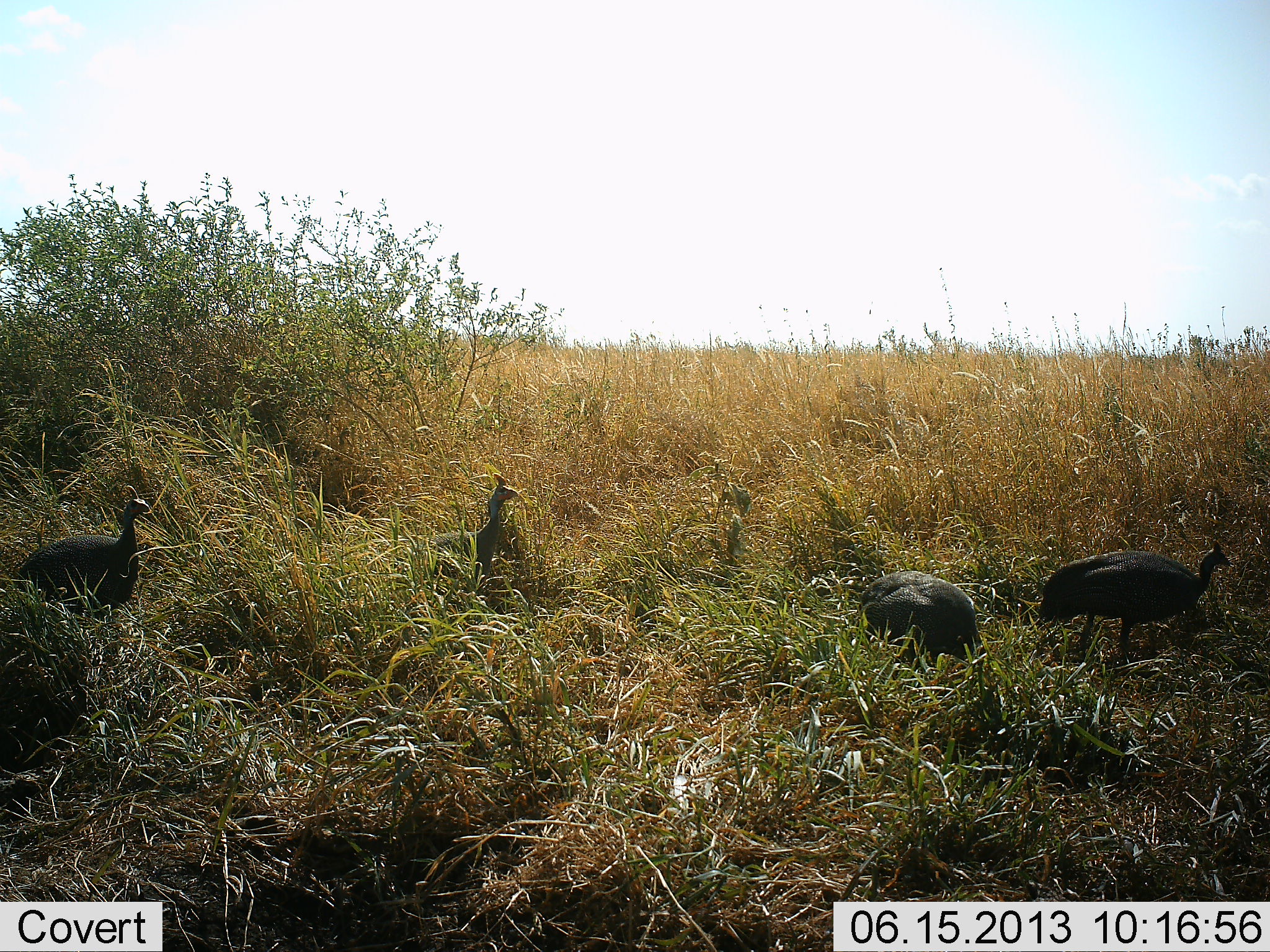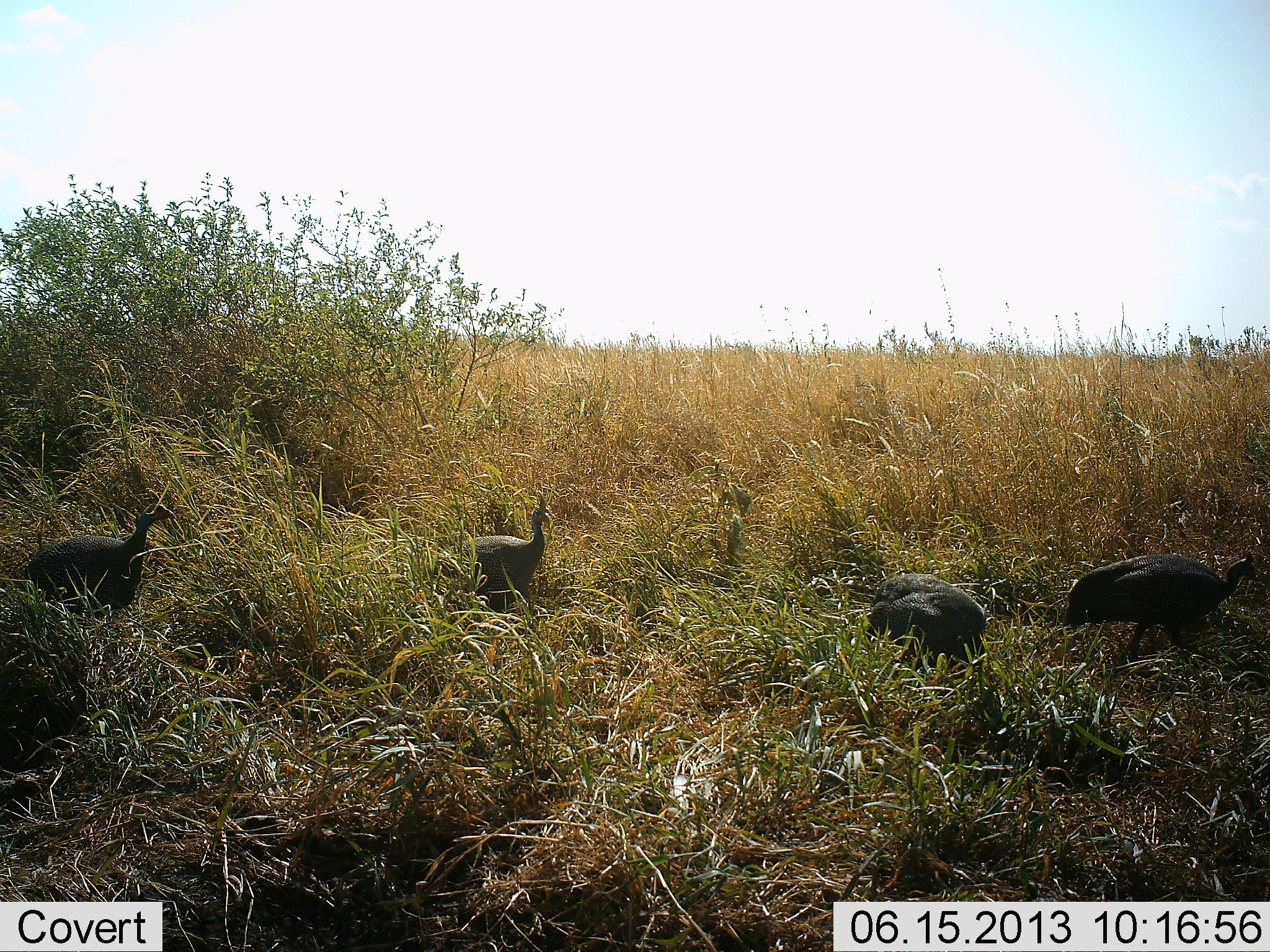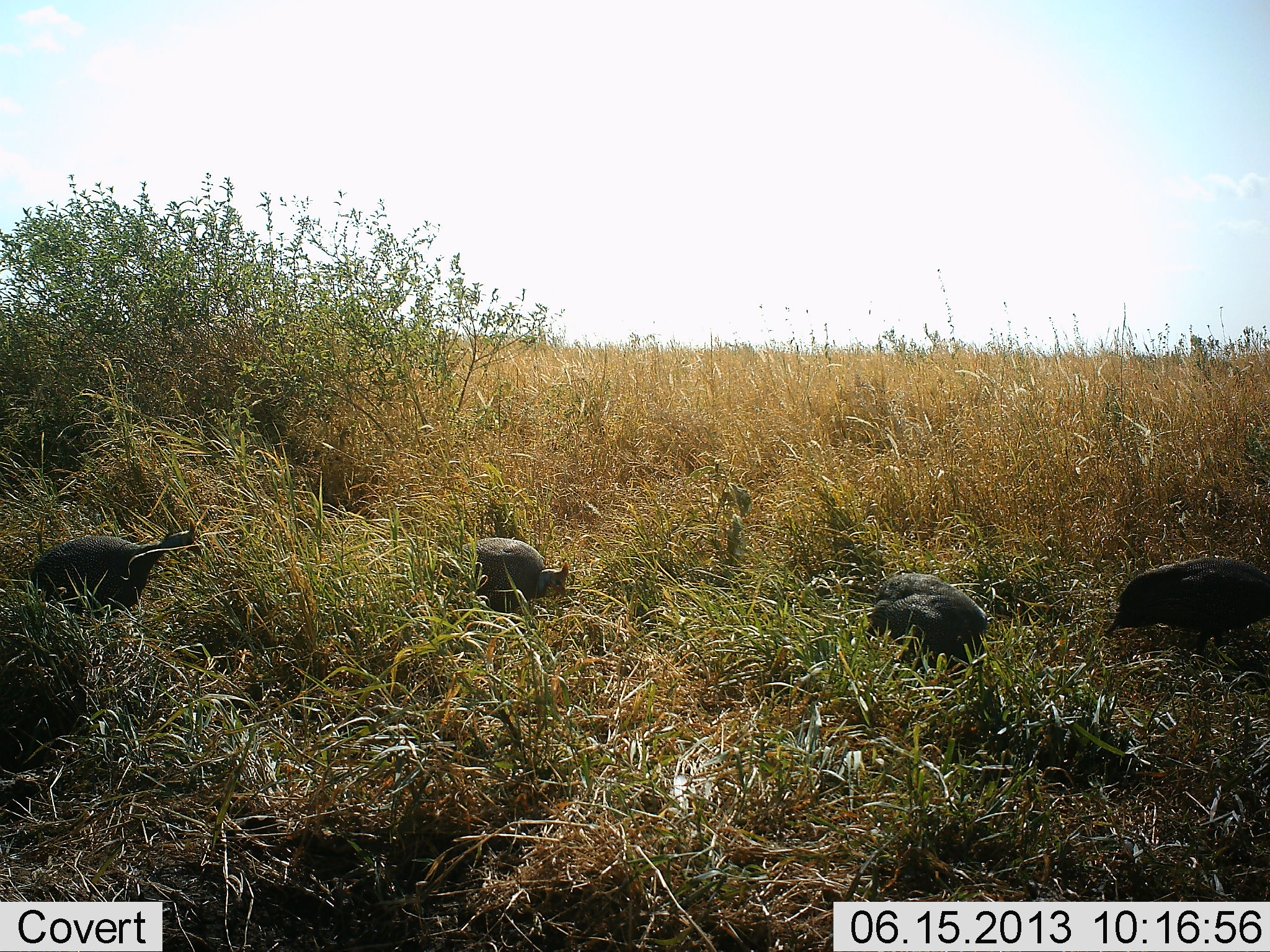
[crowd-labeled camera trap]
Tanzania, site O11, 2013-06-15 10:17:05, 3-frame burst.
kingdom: Animalia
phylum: Chordata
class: Aves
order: Galliformes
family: Numididae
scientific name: Numididae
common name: guinea fowl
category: guineafowl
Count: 4.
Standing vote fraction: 40%.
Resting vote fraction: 0%.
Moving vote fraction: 80%.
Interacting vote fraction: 0%.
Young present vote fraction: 0%.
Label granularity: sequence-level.